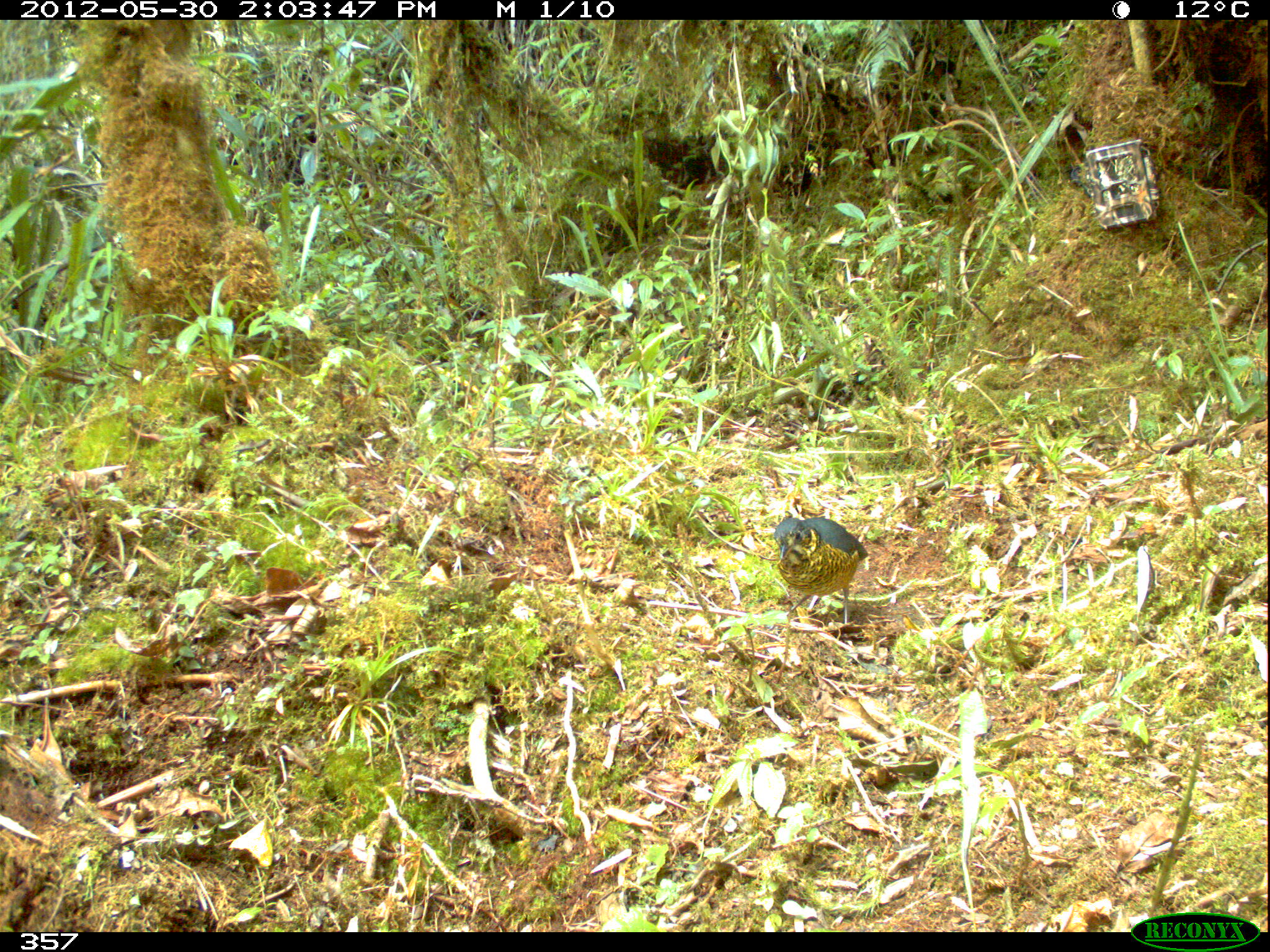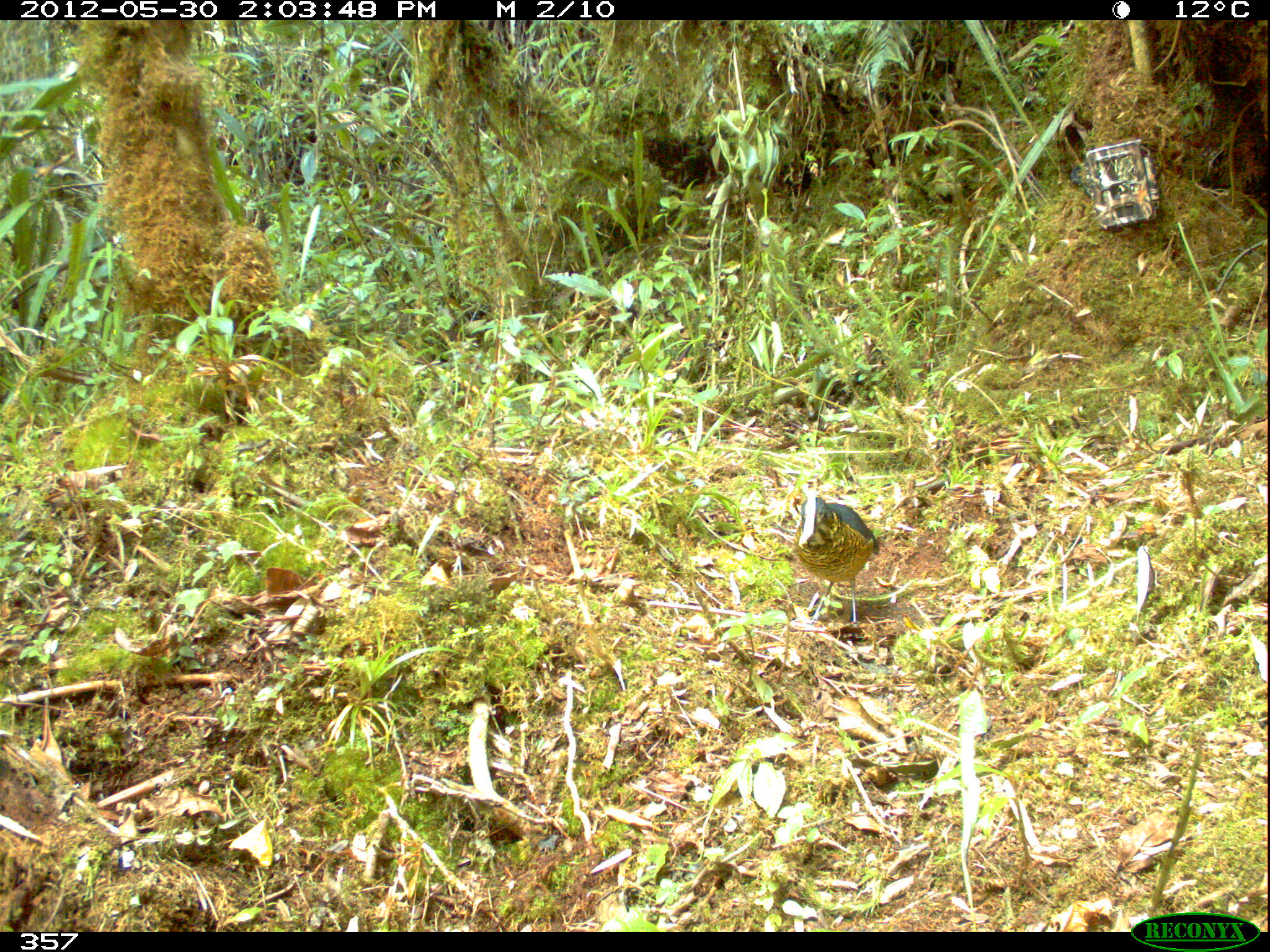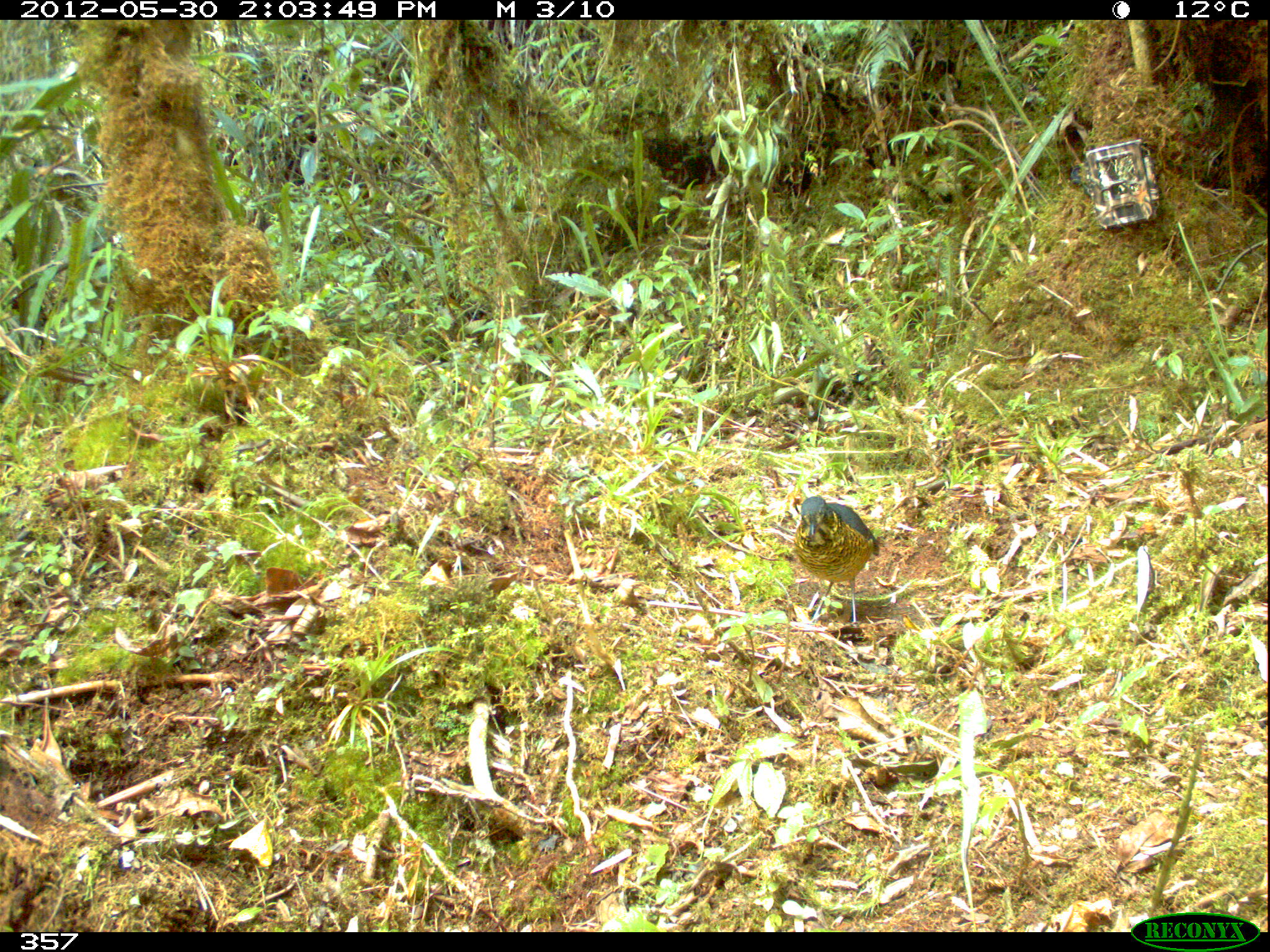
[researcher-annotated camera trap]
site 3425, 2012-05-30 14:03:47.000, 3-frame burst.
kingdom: Animalia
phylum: Chordata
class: Aves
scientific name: Aves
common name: bird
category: unknown bird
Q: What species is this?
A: Unknown bird (bird) (Aves).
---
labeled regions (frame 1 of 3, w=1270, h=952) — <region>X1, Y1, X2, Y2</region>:
unknown bird: <region>772, 513, 869, 624</region>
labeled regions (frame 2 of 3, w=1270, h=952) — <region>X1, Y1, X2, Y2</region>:
unknown bird: <region>793, 497, 879, 621</region>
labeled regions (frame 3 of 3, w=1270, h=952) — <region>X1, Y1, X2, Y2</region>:
unknown bird: <region>793, 496, 879, 623</region>